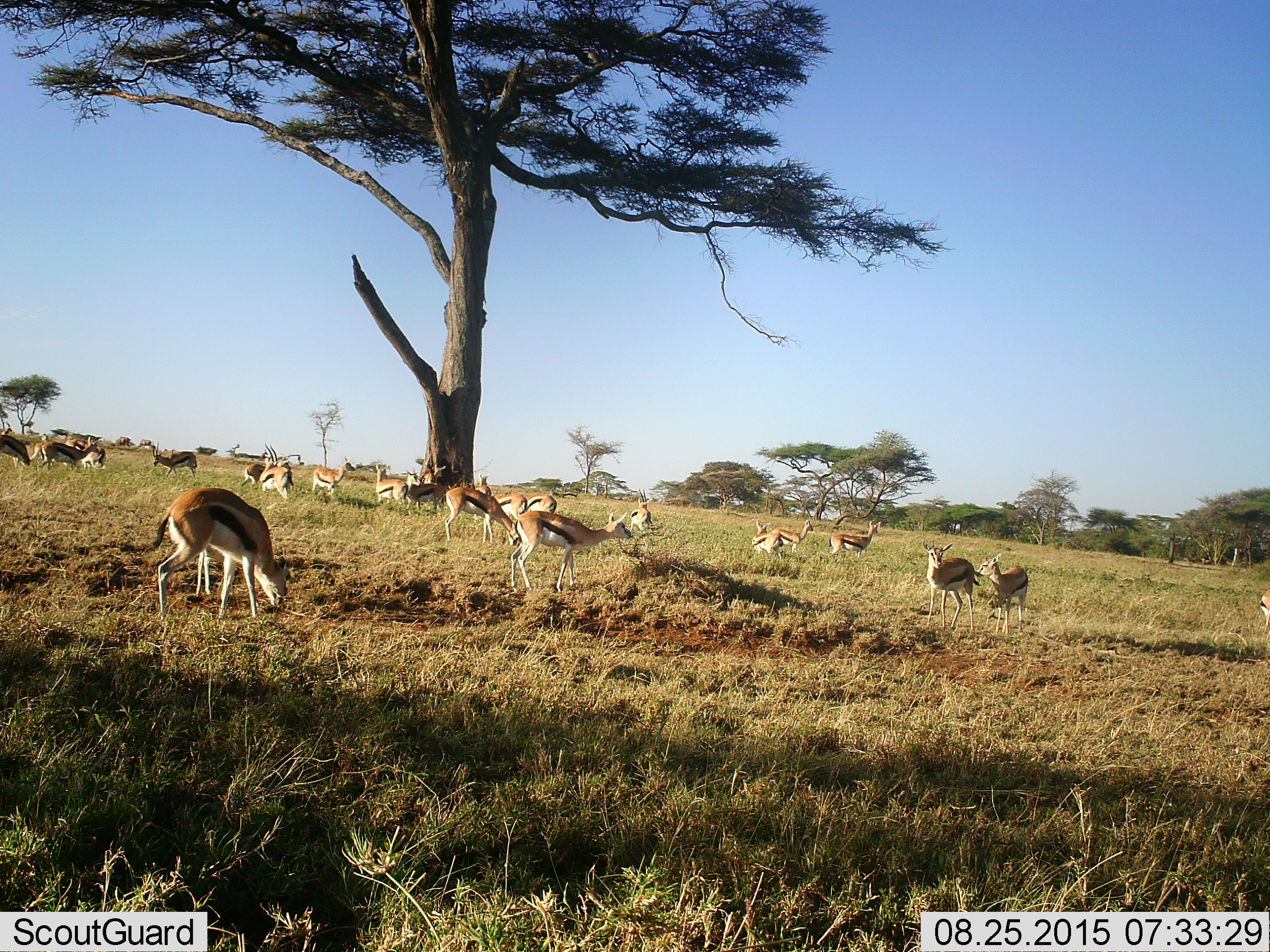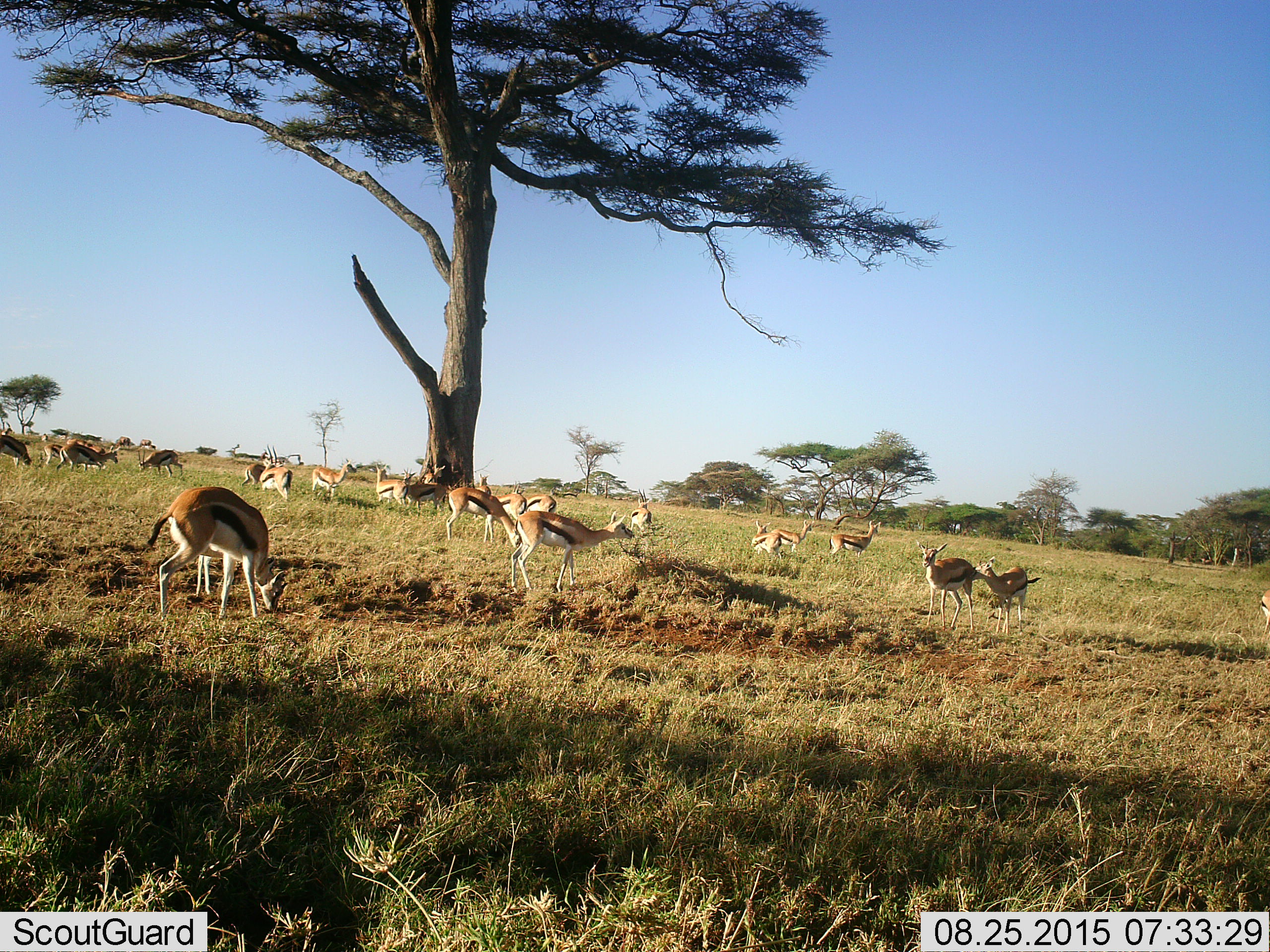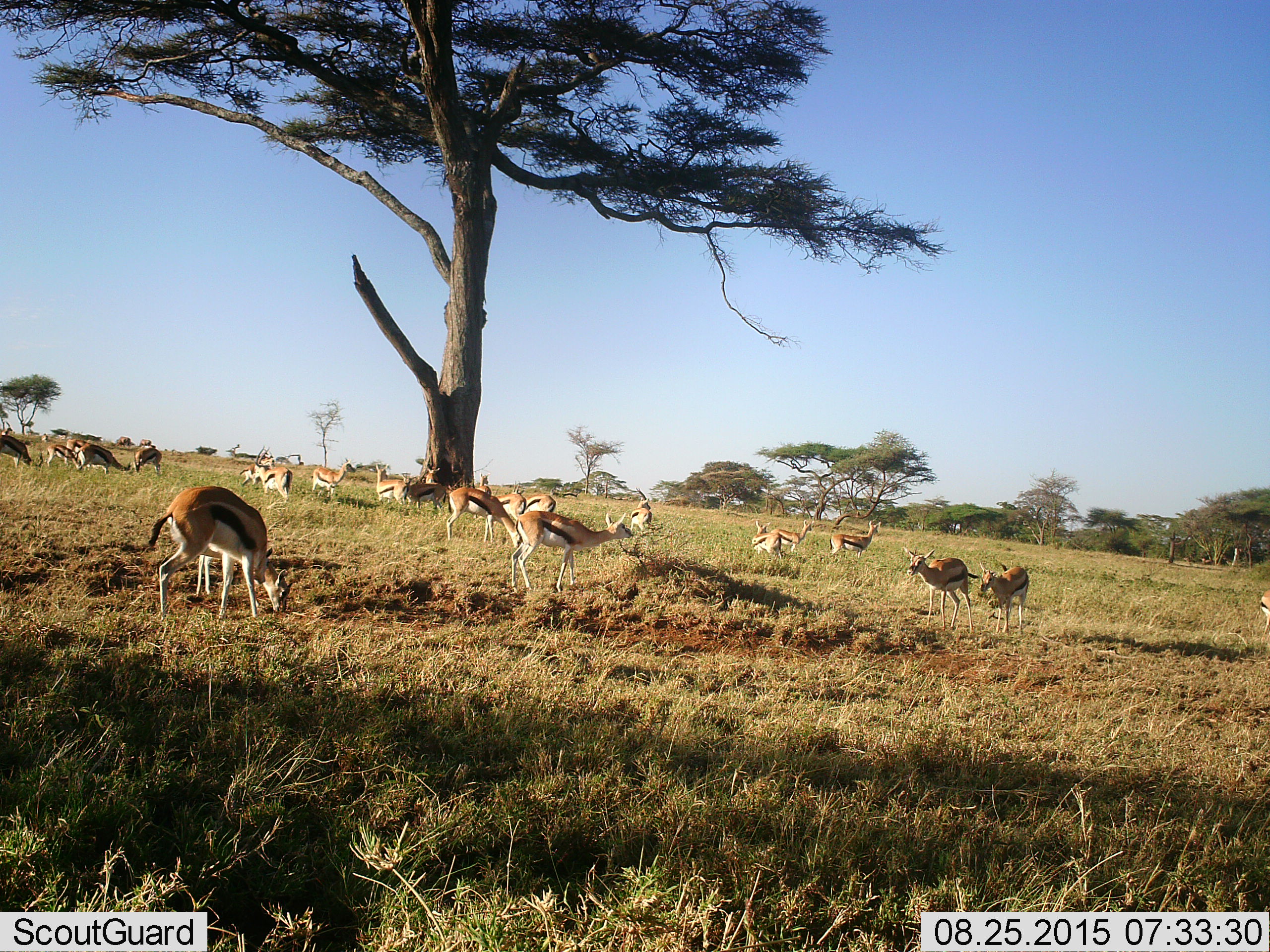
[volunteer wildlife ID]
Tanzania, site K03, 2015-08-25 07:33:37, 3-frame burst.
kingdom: Animalia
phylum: Chordata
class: Mammalia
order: Artiodactyla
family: Bovidae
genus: Eudorcas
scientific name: Eudorcas thomsonii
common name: thomson's gazelle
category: gazellethomsons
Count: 11-50.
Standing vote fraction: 78%.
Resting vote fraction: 0%.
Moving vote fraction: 44%.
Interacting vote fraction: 44%.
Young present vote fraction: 11%.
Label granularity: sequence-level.